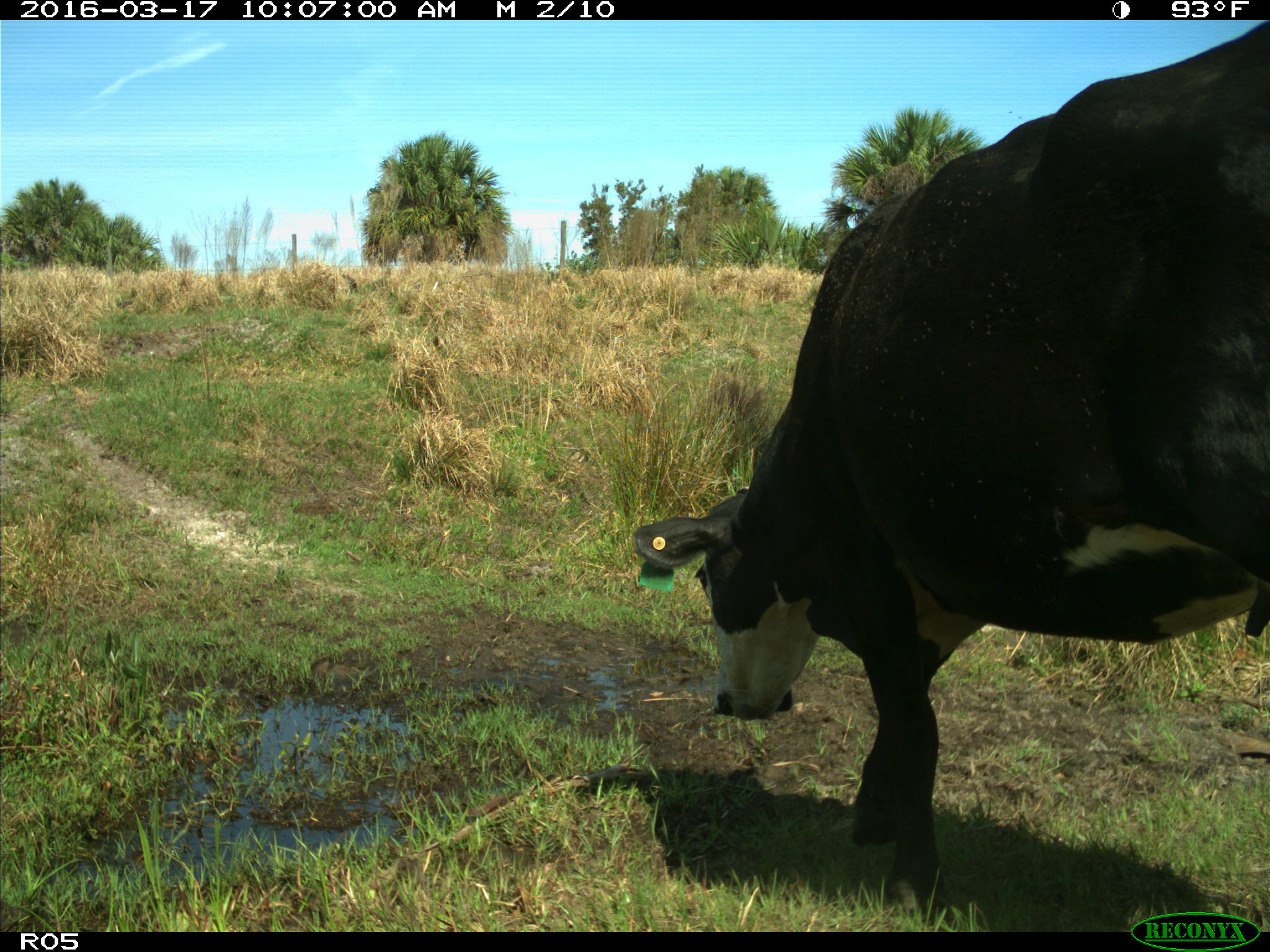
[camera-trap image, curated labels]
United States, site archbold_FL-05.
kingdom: Animalia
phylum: Chordata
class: Mammalia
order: Artiodactyla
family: Bovidae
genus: Bos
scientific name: Bos taurus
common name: domestic cow